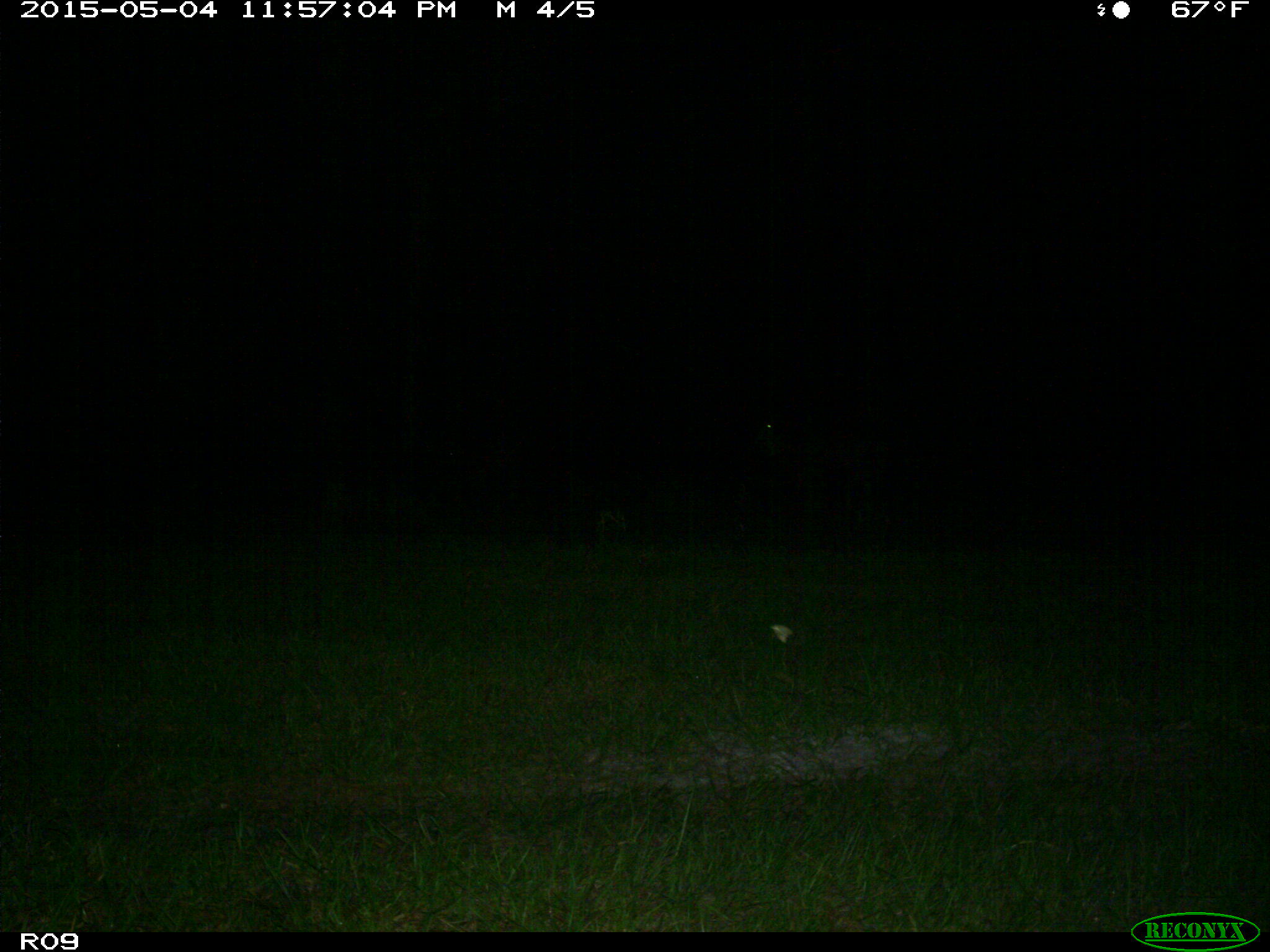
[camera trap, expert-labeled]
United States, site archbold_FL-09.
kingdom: Animalia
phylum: Chordata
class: Mammalia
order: Artiodactyla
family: Bovidae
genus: Bos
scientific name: Bos taurus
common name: domestic cow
Bos taurus (domestic cow).